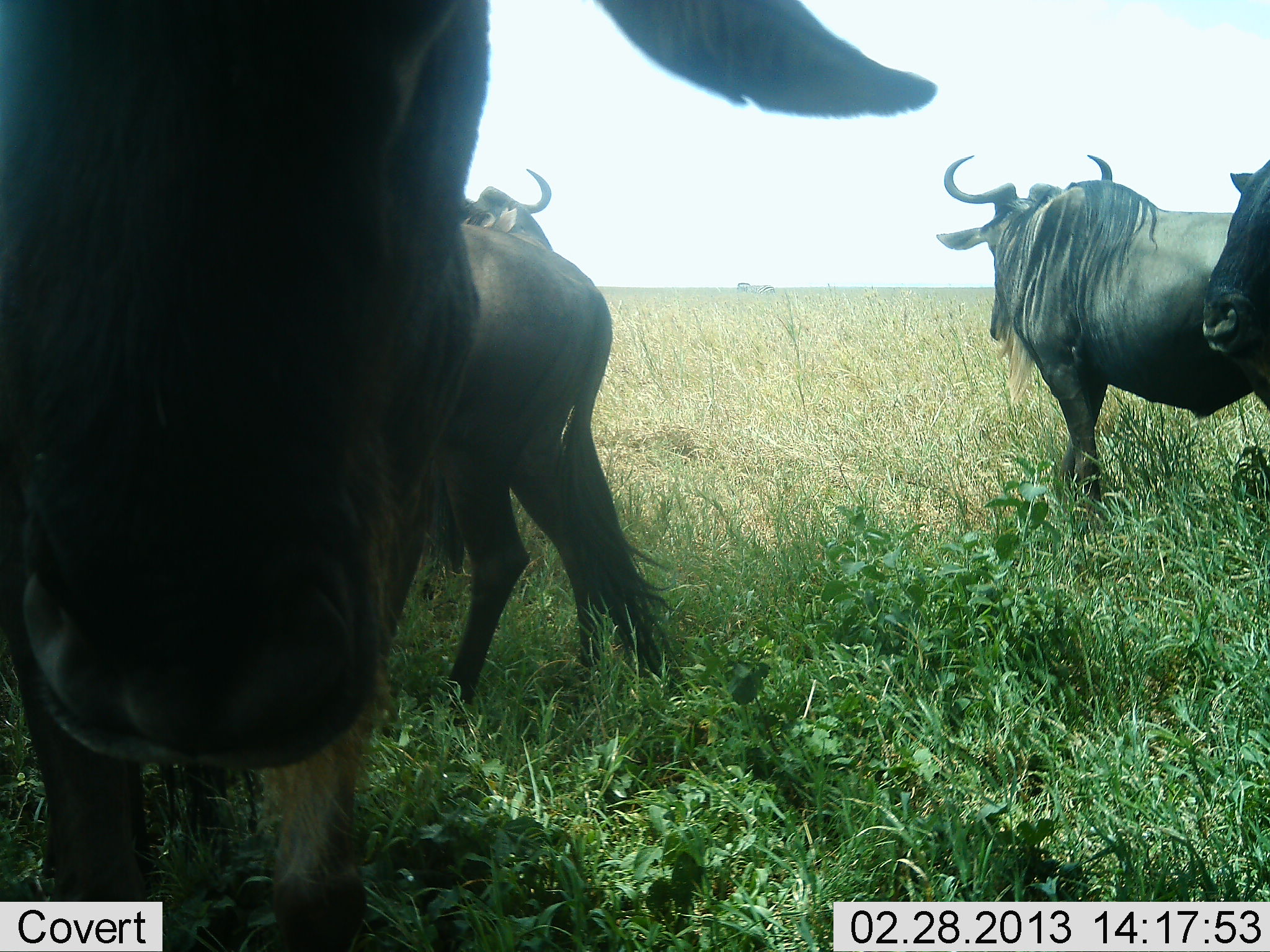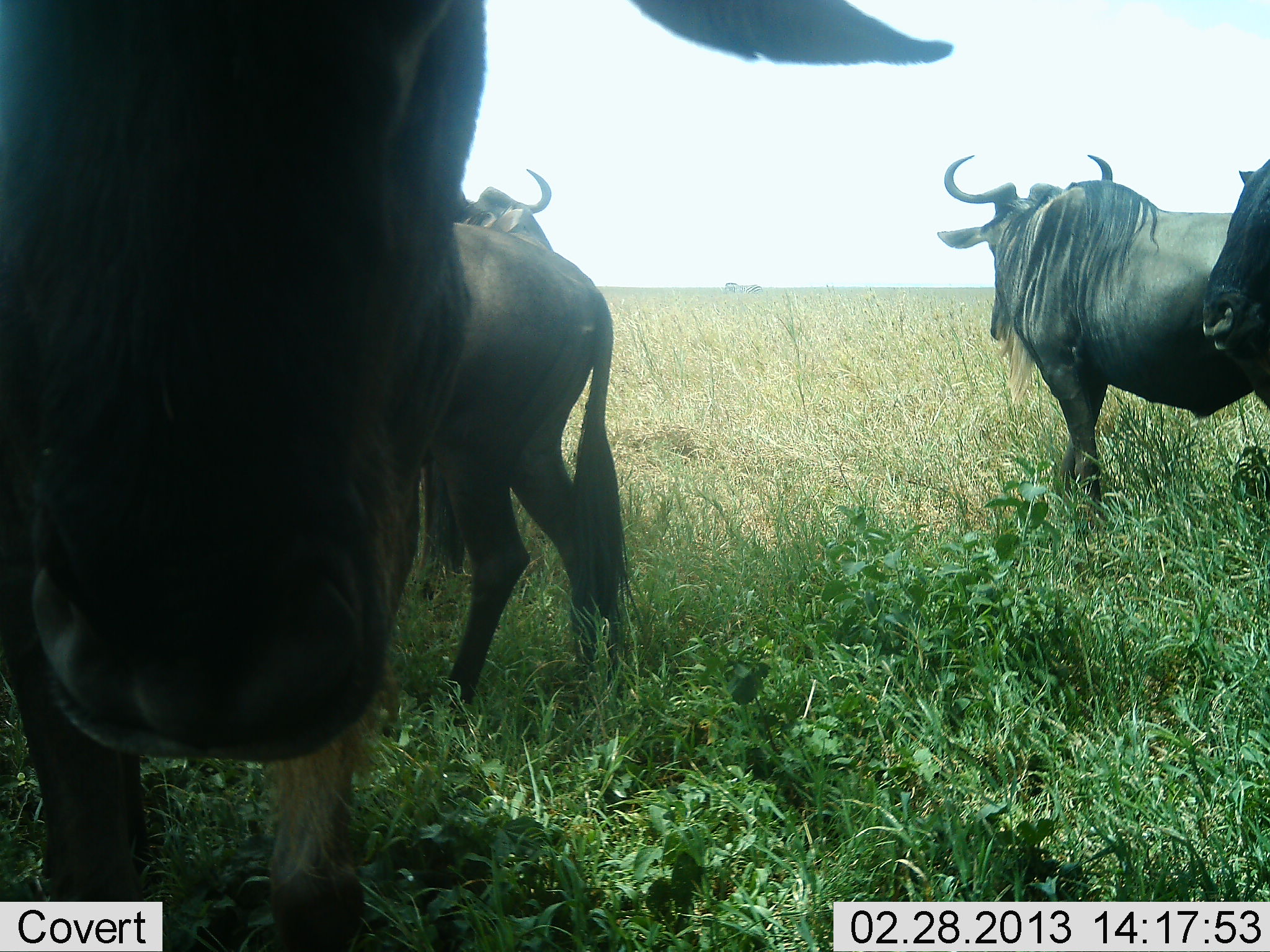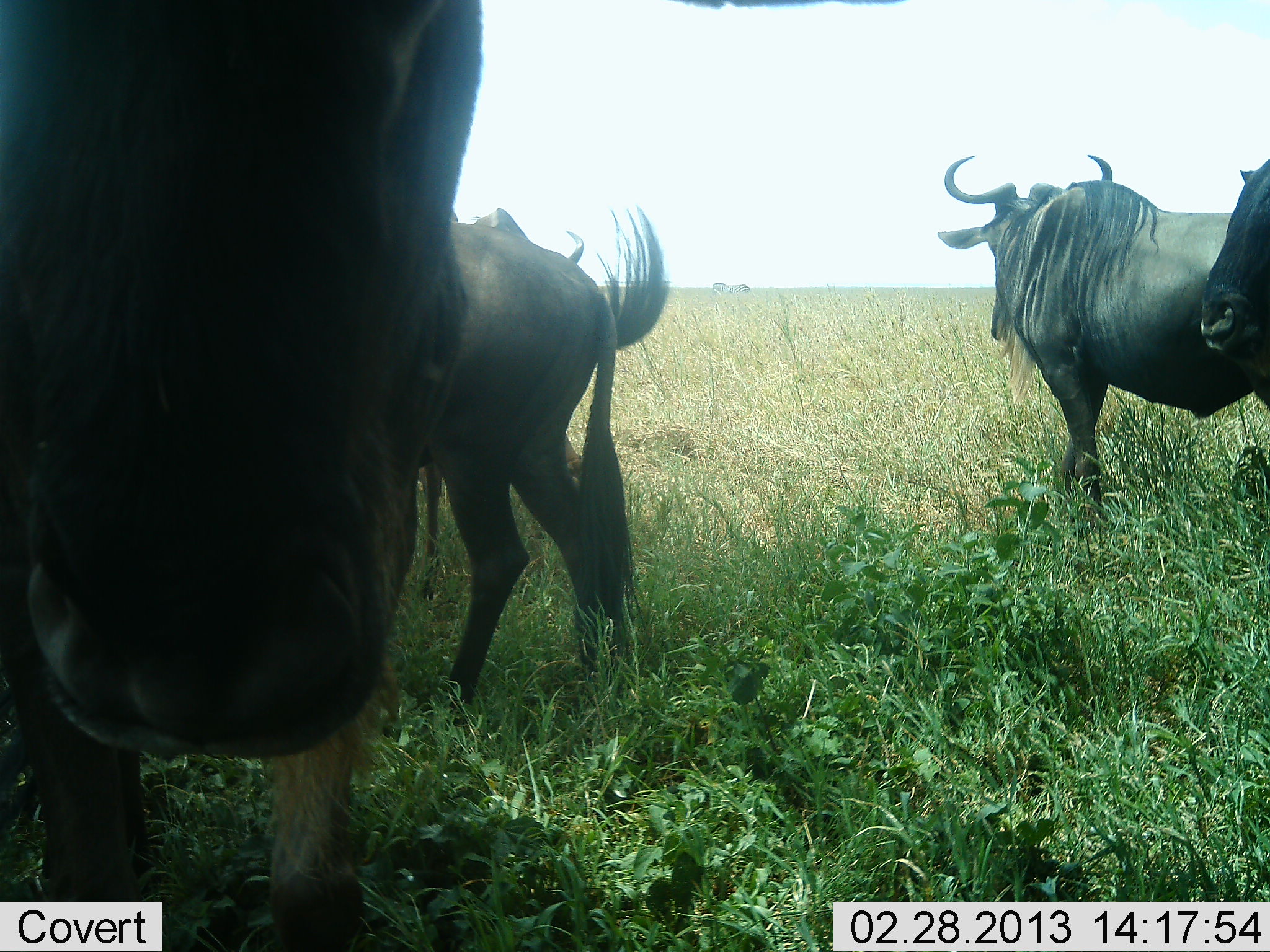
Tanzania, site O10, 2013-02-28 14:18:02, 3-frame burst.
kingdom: Animalia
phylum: Chordata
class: Mammalia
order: Artiodactyla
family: Bovidae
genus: Connochaetes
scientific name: Connochaetes taurinus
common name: blue wildebeest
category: wildebeest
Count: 5.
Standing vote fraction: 92%.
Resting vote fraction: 8%.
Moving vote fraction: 15%.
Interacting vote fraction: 0%.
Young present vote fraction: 0%.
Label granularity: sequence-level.